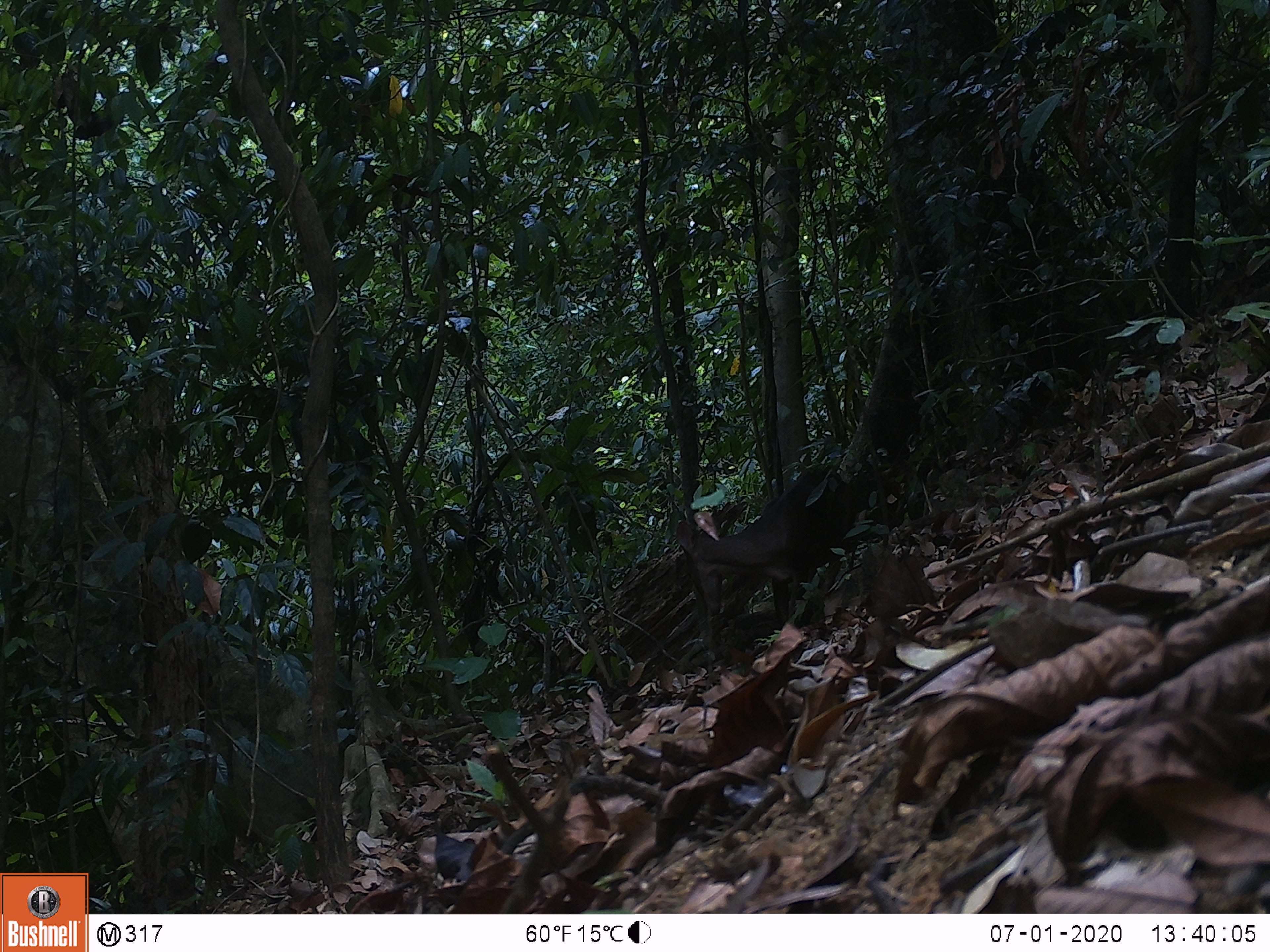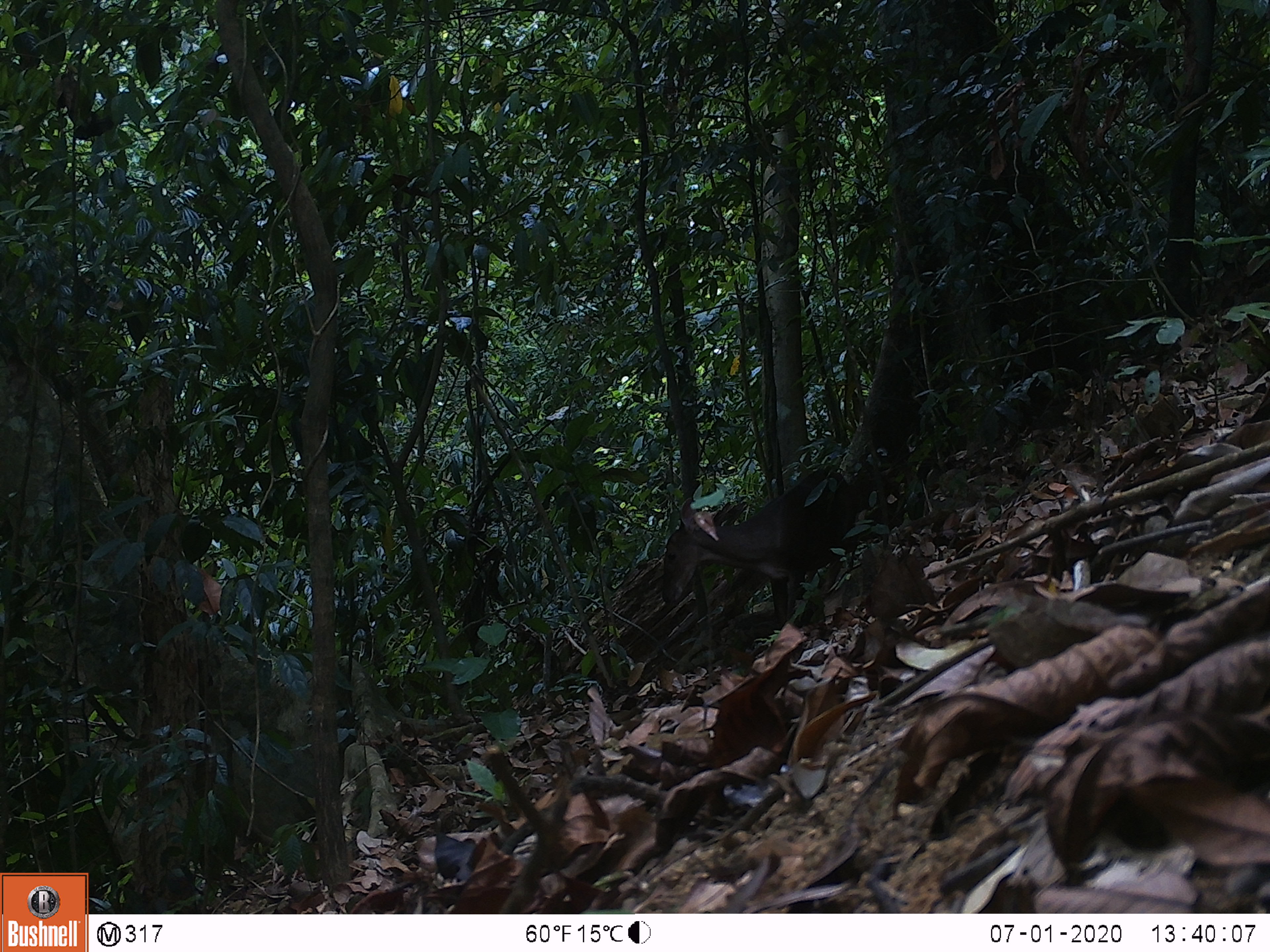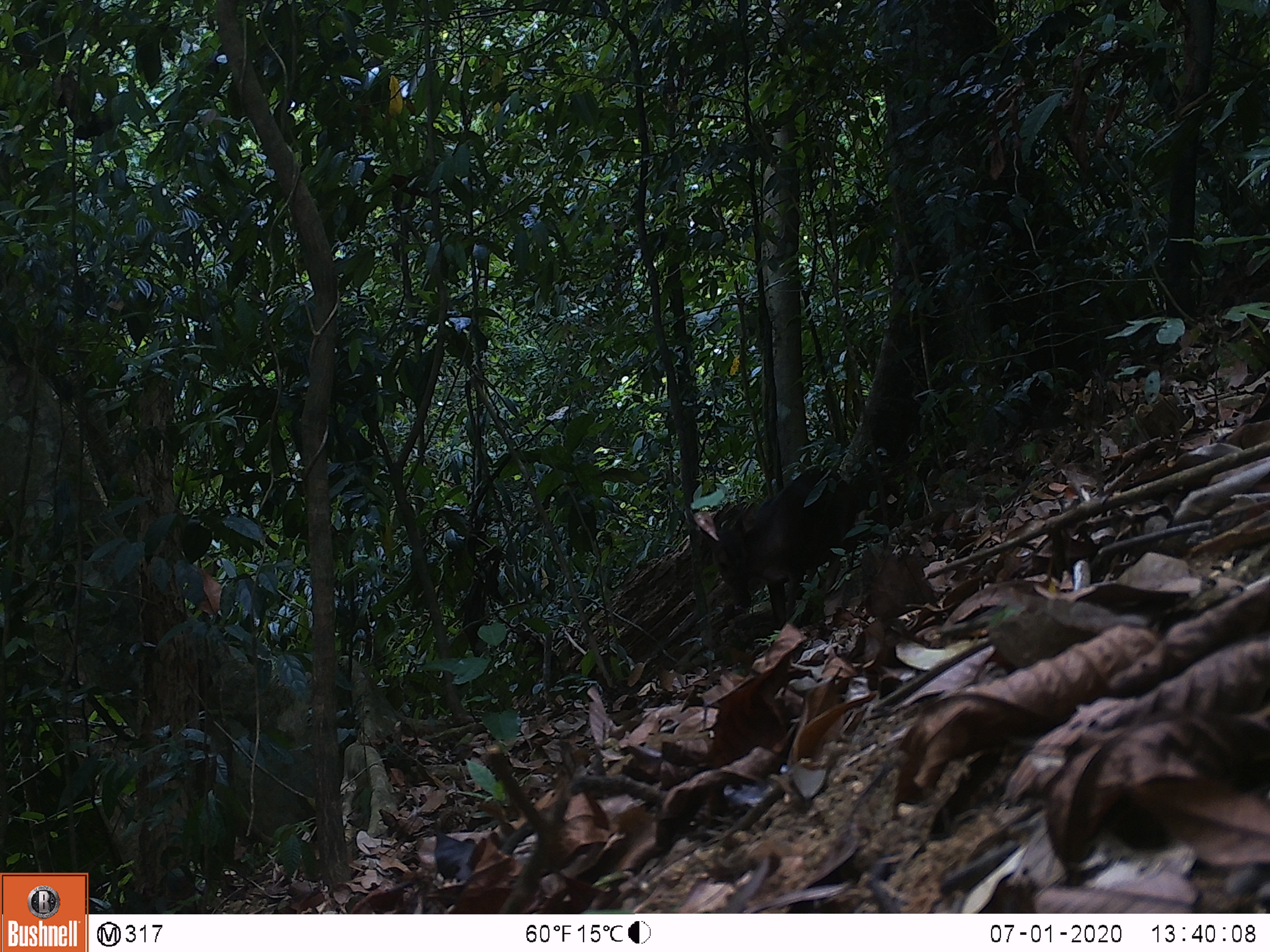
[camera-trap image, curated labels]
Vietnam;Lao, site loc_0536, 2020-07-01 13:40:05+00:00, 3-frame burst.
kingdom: Animalia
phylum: Chordata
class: Mammalia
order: Artiodactyla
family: Cervidae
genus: Muntiacus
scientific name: Muntiacus vuquangensis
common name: large-antlered muntjac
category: large antlered muntjac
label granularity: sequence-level